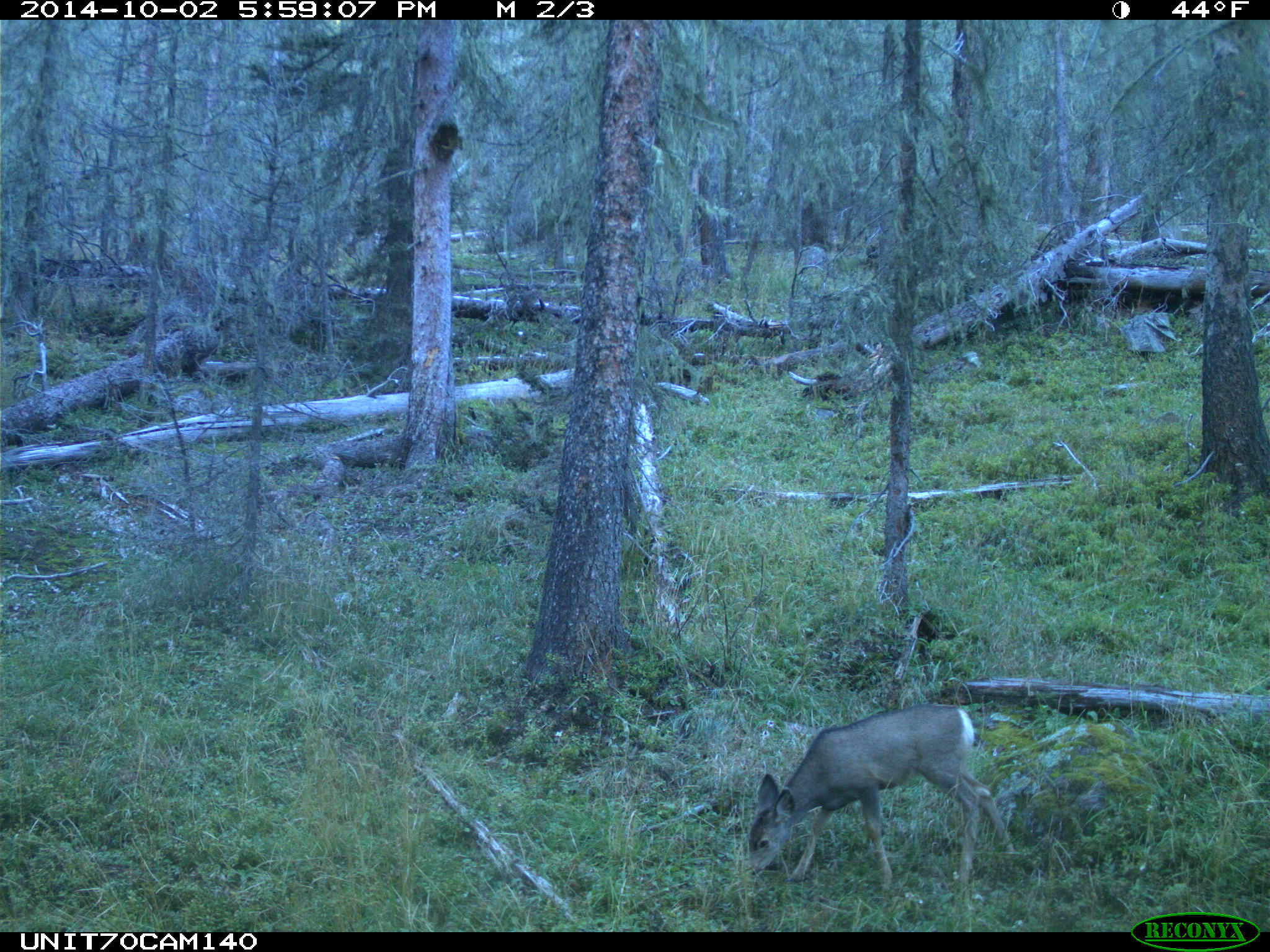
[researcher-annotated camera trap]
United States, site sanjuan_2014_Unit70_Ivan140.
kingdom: Animalia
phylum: Chordata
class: Mammalia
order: Artiodactyla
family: Cervidae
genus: Odocoileus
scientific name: Odocoileus hemionus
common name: mule deer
Odocoileus hemionus (mule deer).